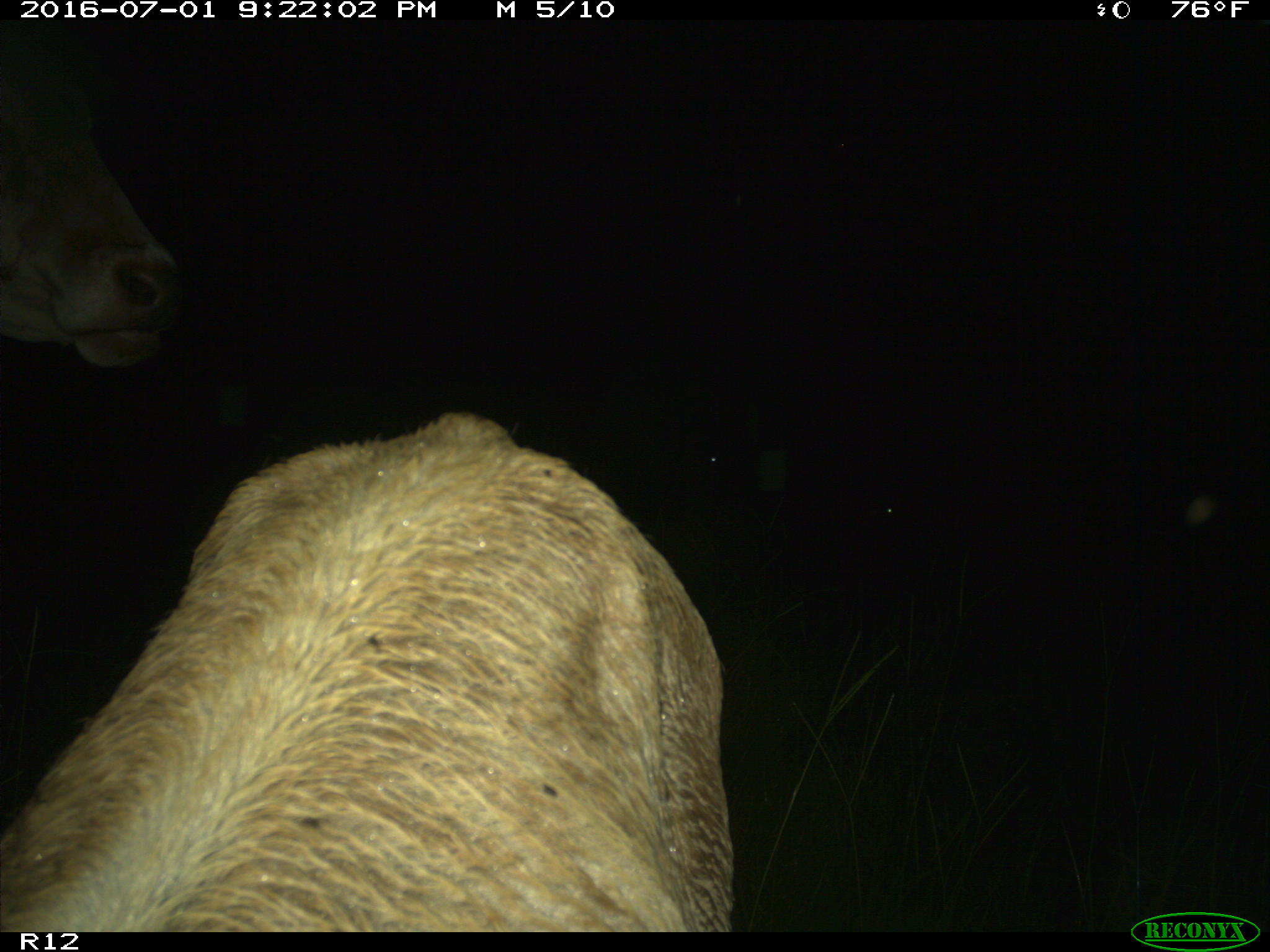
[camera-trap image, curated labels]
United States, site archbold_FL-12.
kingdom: Animalia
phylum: Chordata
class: Mammalia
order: Artiodactyla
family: Bovidae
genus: Bos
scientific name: Bos taurus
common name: domestic cow